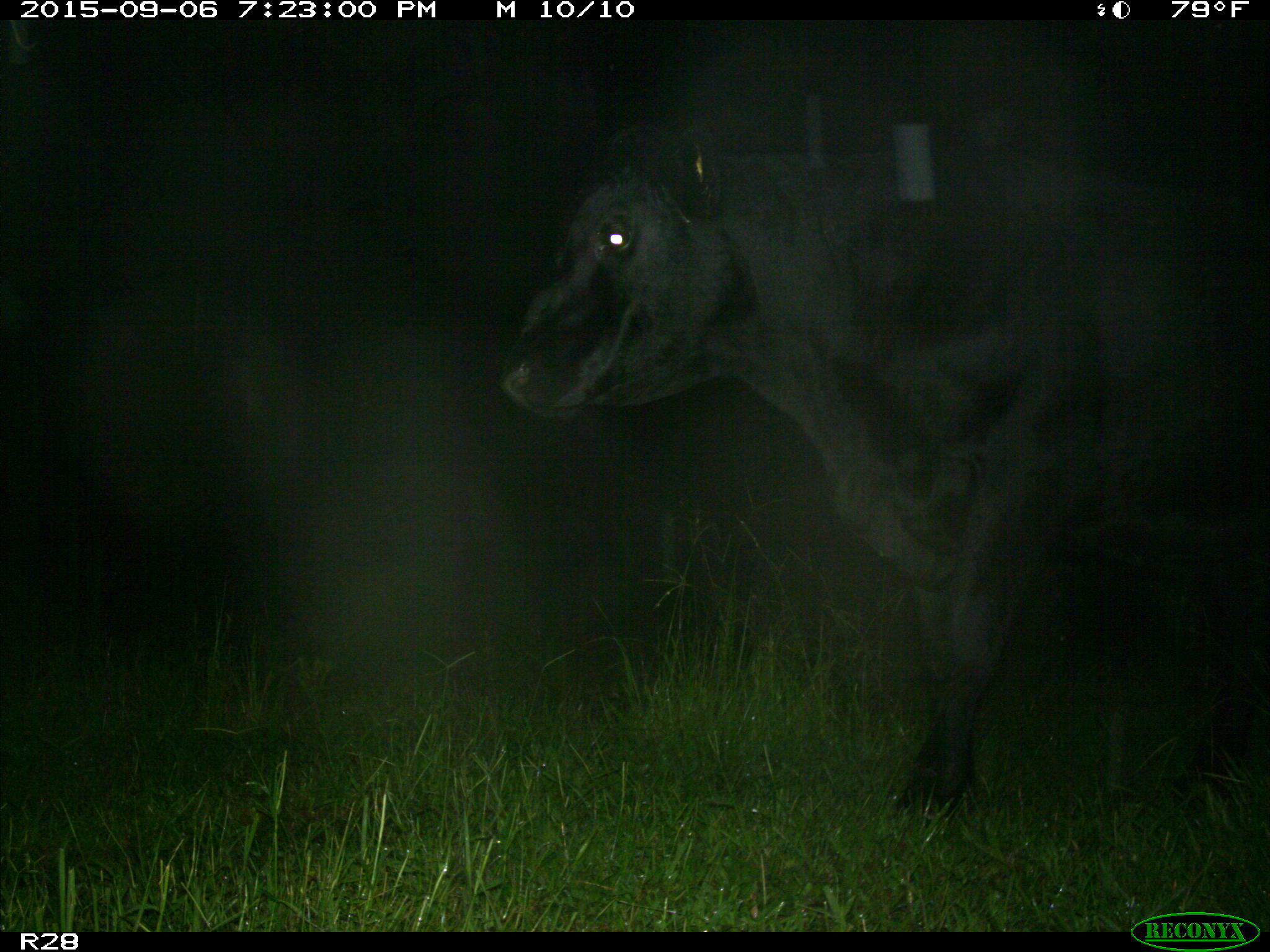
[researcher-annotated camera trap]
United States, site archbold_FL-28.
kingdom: Animalia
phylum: Chordata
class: Mammalia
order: Artiodactyla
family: Bovidae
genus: Bos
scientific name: Bos taurus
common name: domestic cow